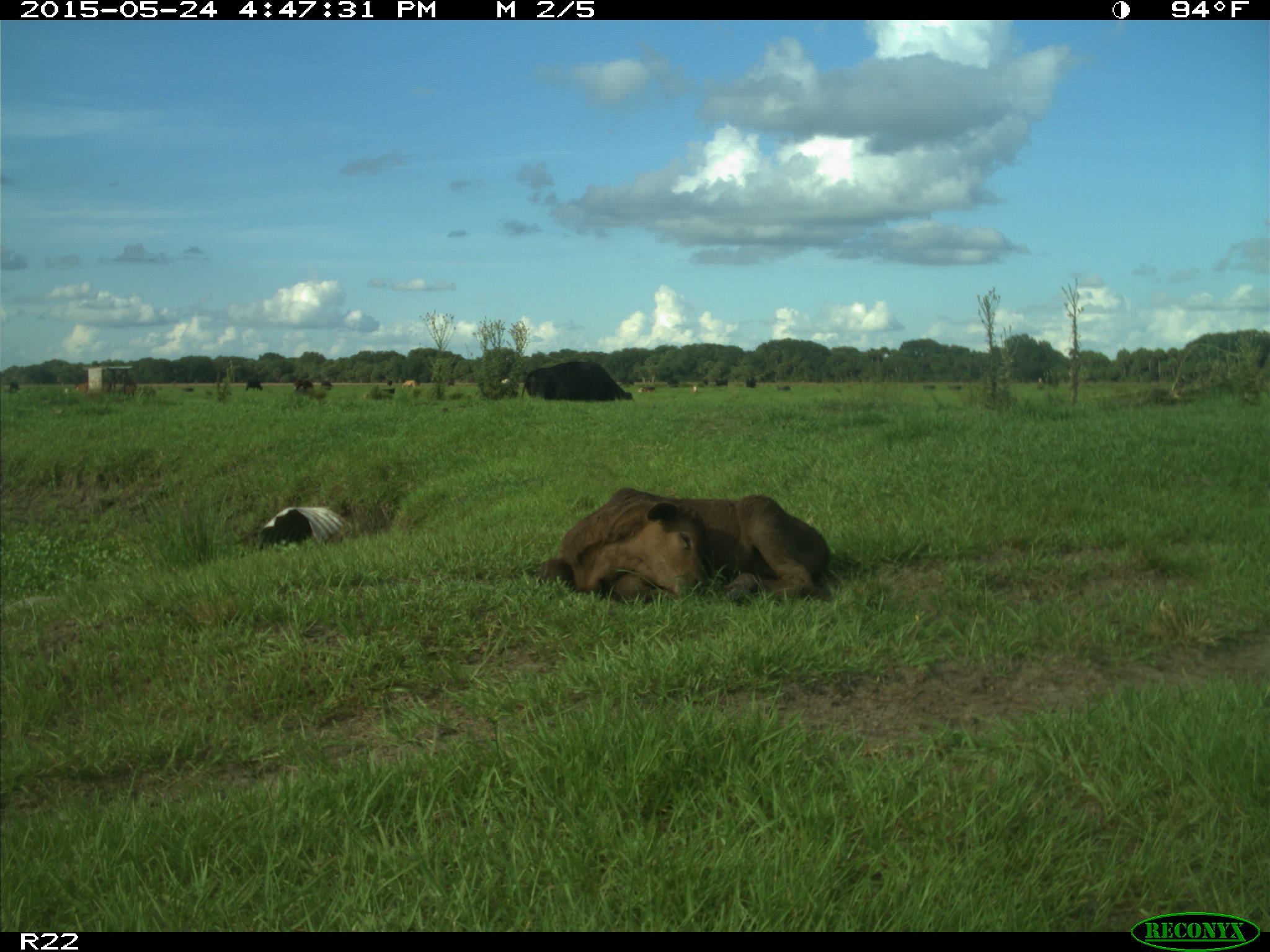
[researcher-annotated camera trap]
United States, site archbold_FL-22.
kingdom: Animalia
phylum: Chordata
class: Mammalia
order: Artiodactyla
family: Bovidae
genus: Bos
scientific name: Bos taurus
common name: domestic cow